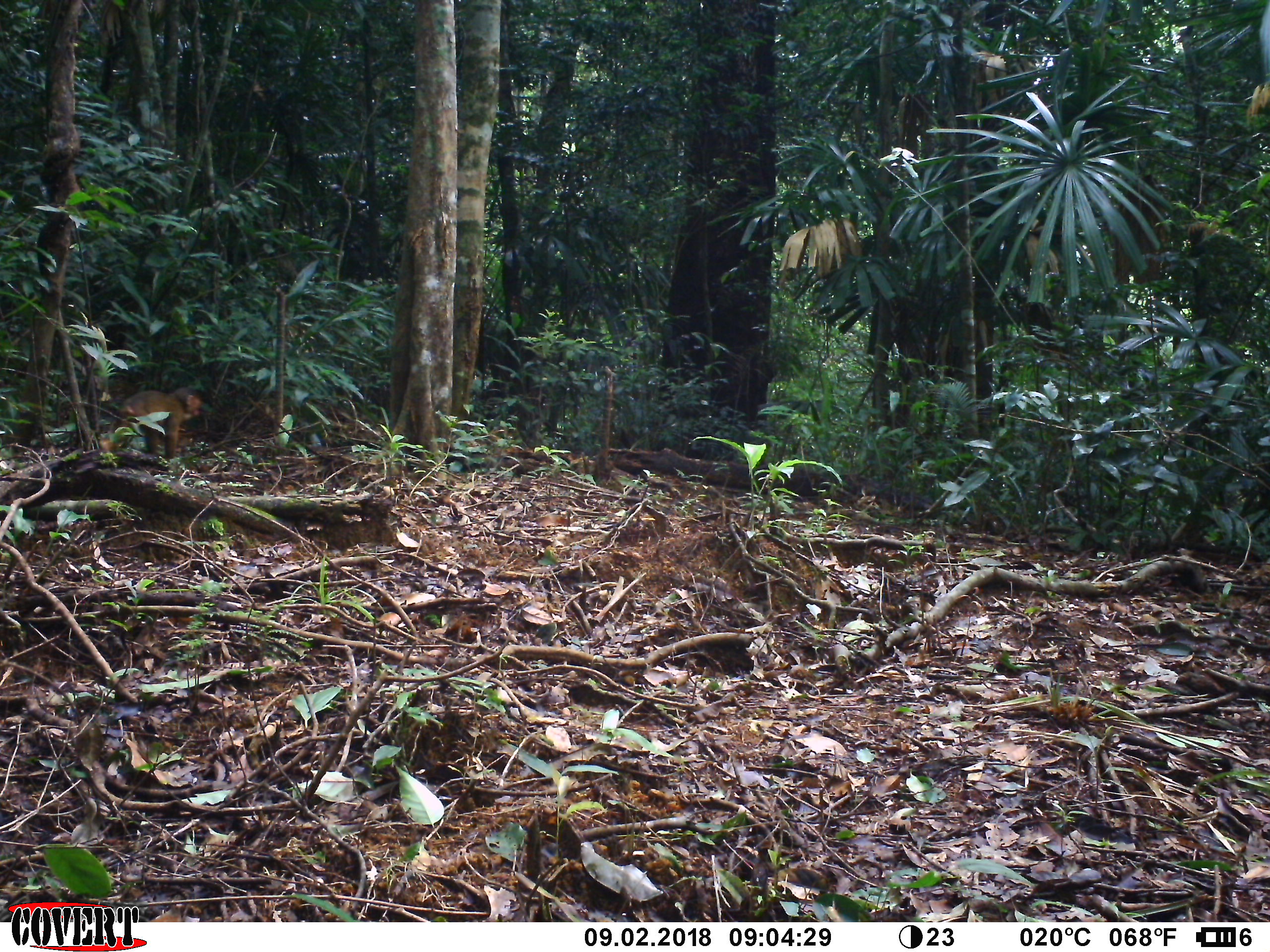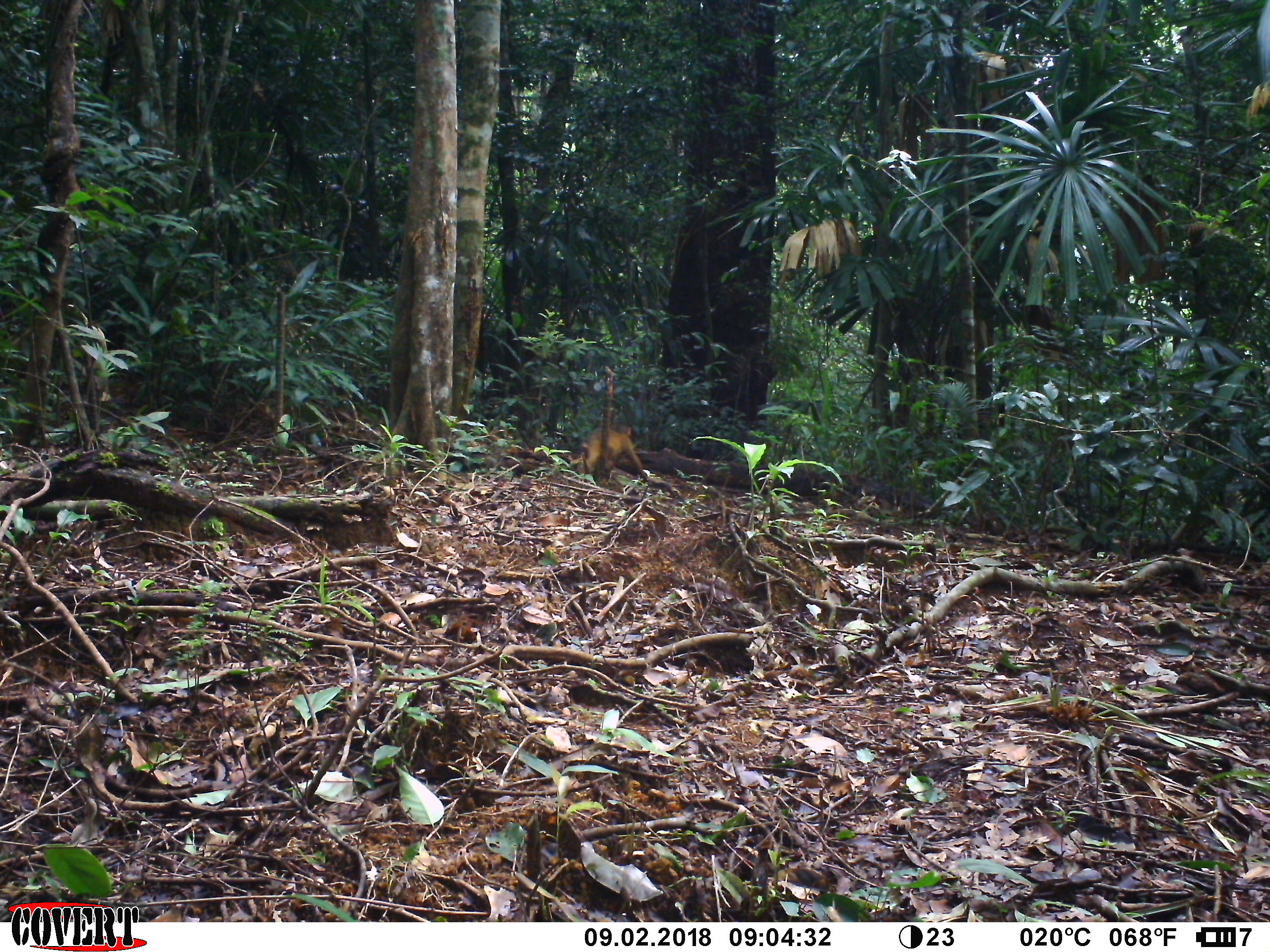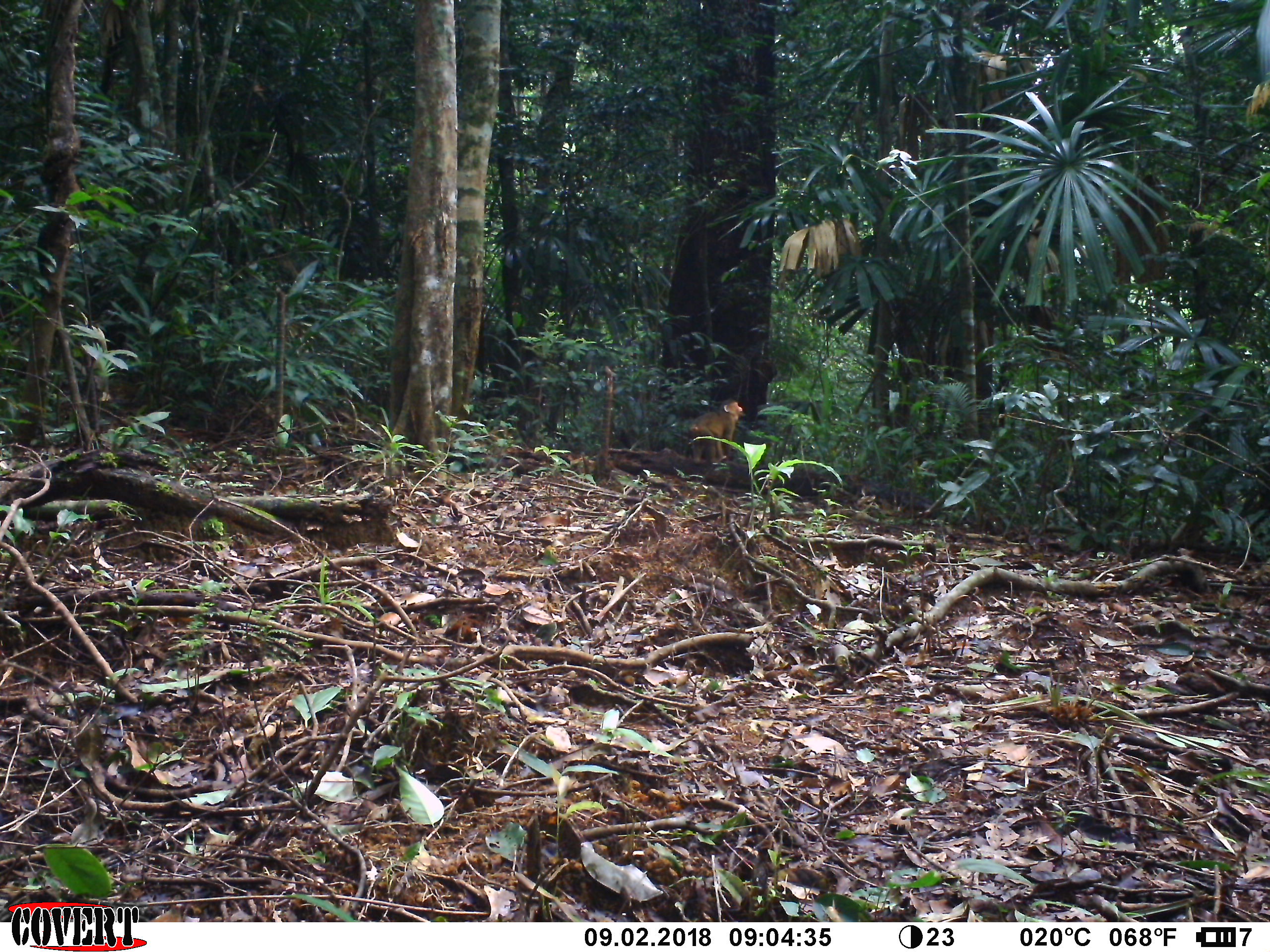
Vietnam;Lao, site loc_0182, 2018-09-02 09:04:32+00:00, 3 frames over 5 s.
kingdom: Animalia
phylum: Chordata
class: Mammalia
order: Primates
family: Cercopithecidae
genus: Macaca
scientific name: Macaca arctoides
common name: stump-tailed macaque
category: stump tailed macaque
Stump tailed macaque (stump-tailed macaque) (Macaca arctoides). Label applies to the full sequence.